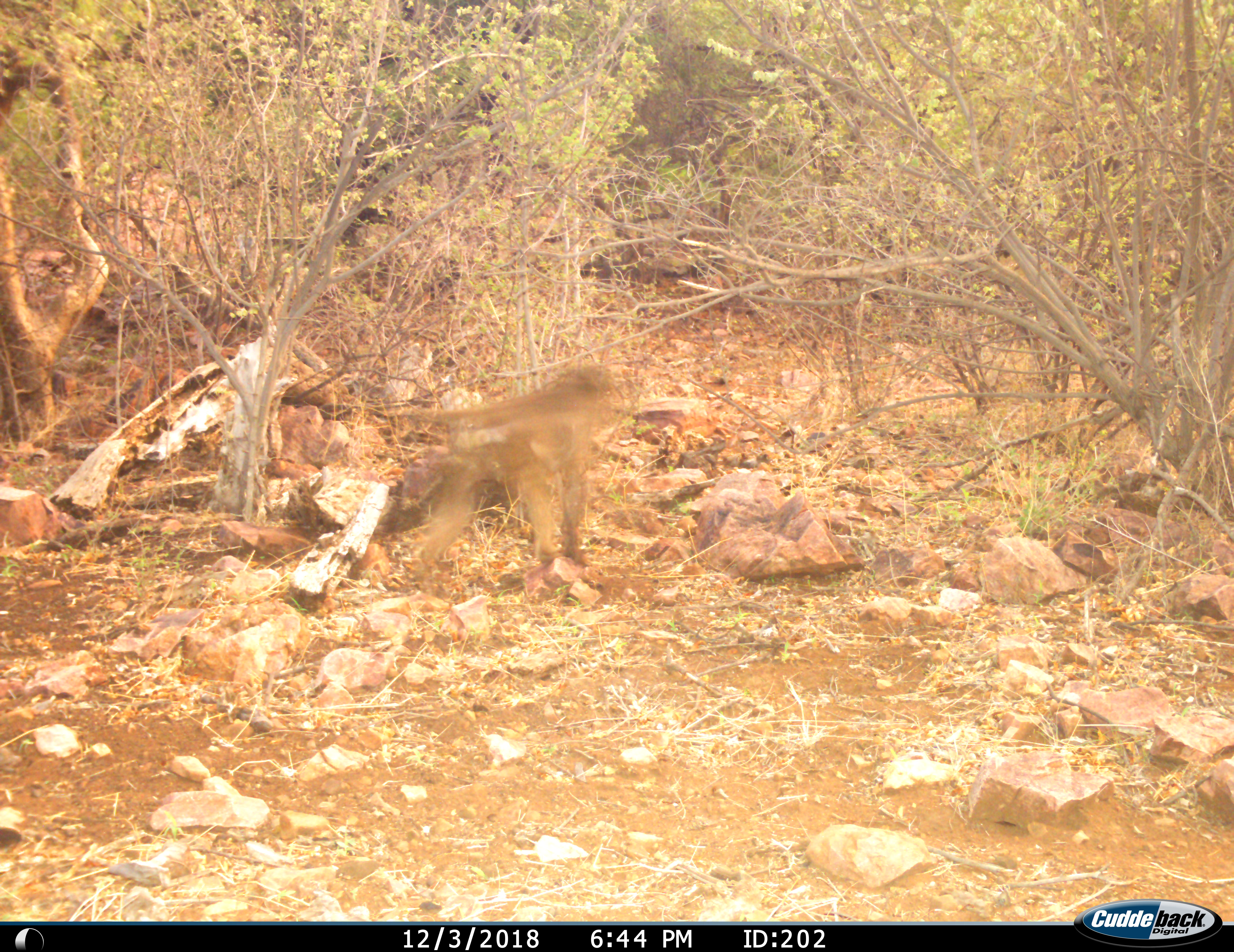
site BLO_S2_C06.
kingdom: Animalia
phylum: Chordata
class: Mammalia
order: Primates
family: Cercopithecidae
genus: Papio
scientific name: Papio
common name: baboon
Baboon (Papio), count 1. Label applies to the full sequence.